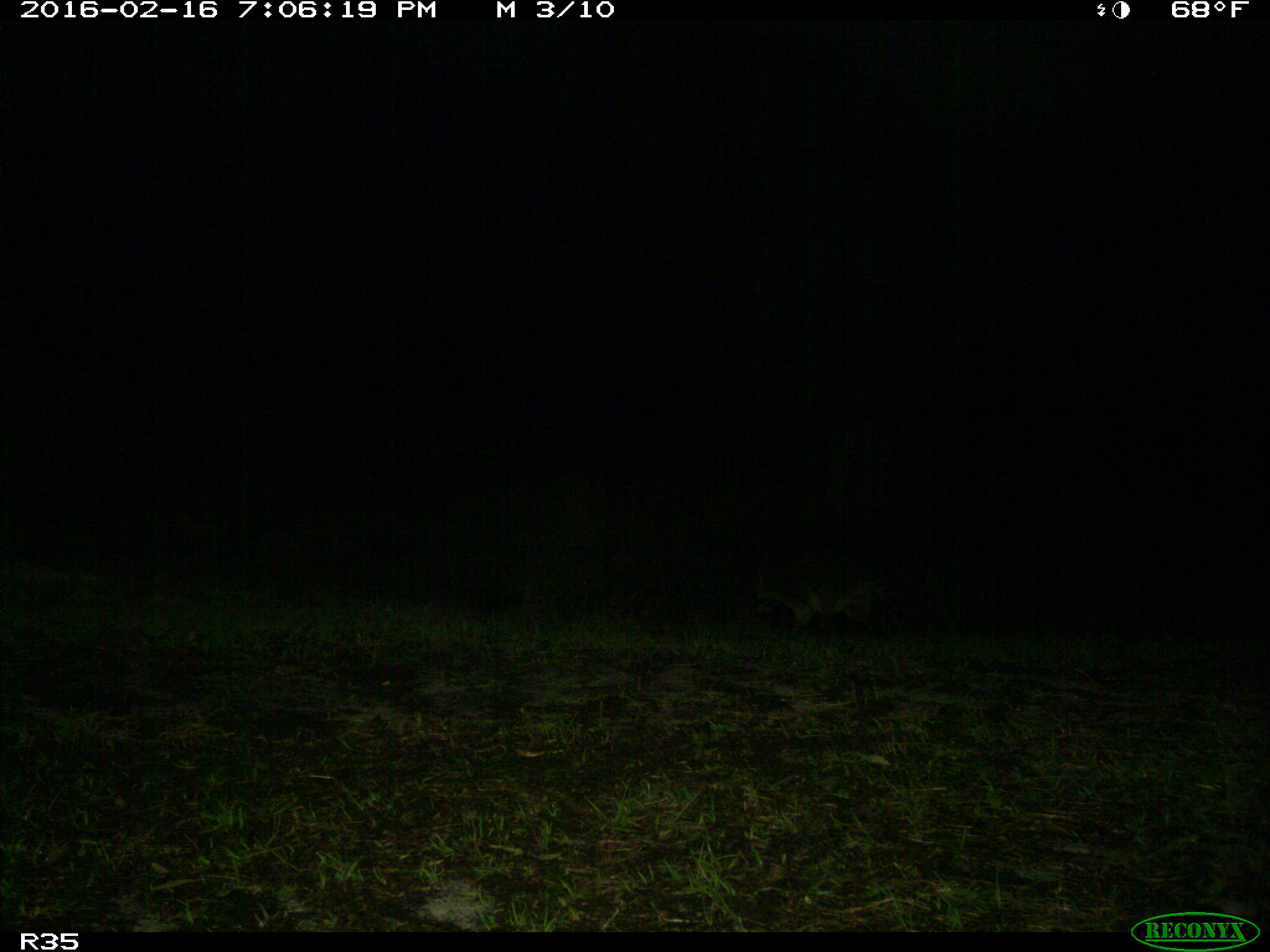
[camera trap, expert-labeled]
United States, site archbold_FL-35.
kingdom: Animalia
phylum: Chordata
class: Mammalia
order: Carnivora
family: Procyonidae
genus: Procyon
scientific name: Procyon lotor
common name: common raccoon